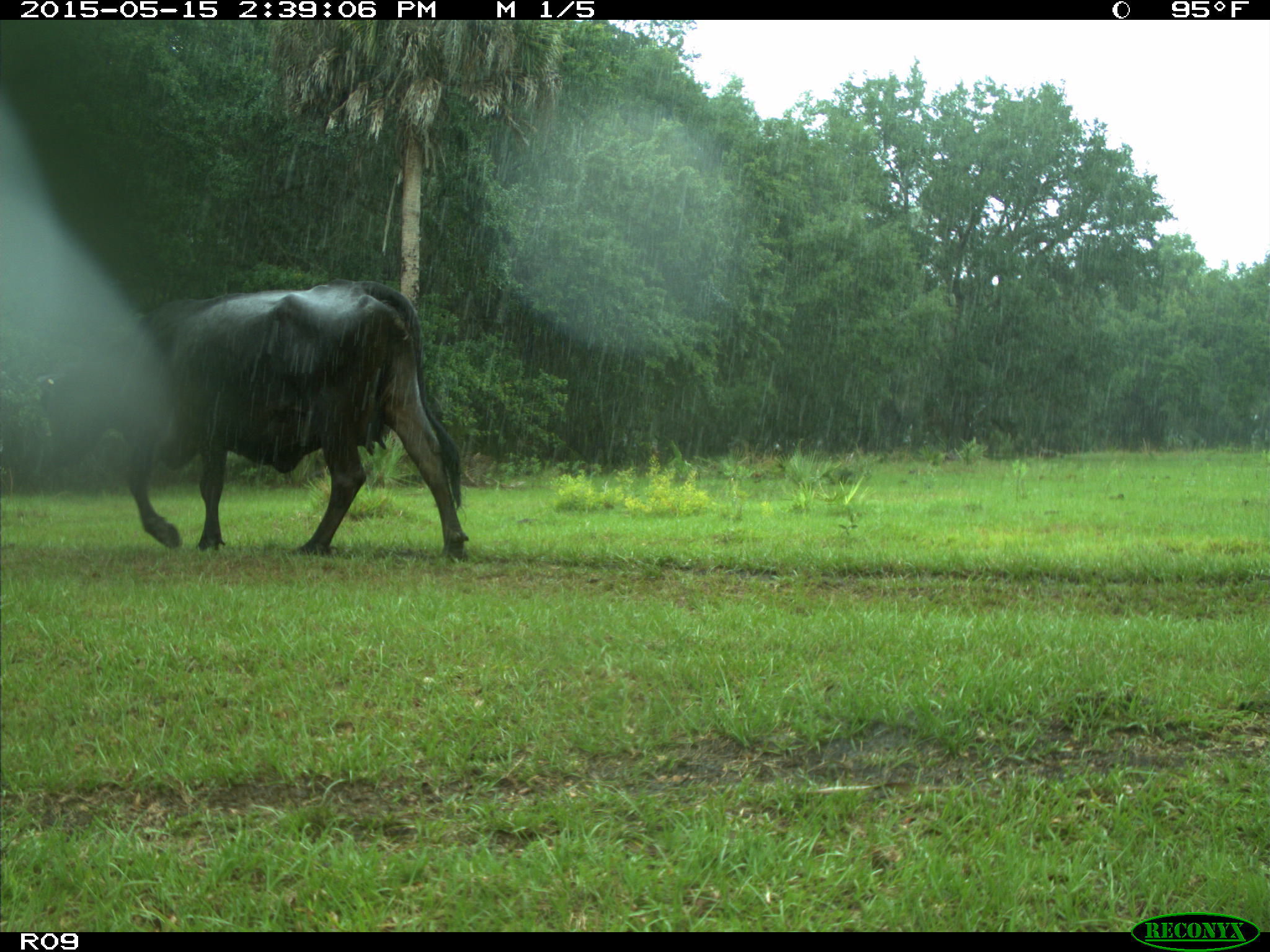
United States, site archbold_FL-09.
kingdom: Animalia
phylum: Chordata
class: Mammalia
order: Artiodactyla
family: Bovidae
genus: Bos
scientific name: Bos taurus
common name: domestic cow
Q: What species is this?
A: Bos taurus (domestic cow).